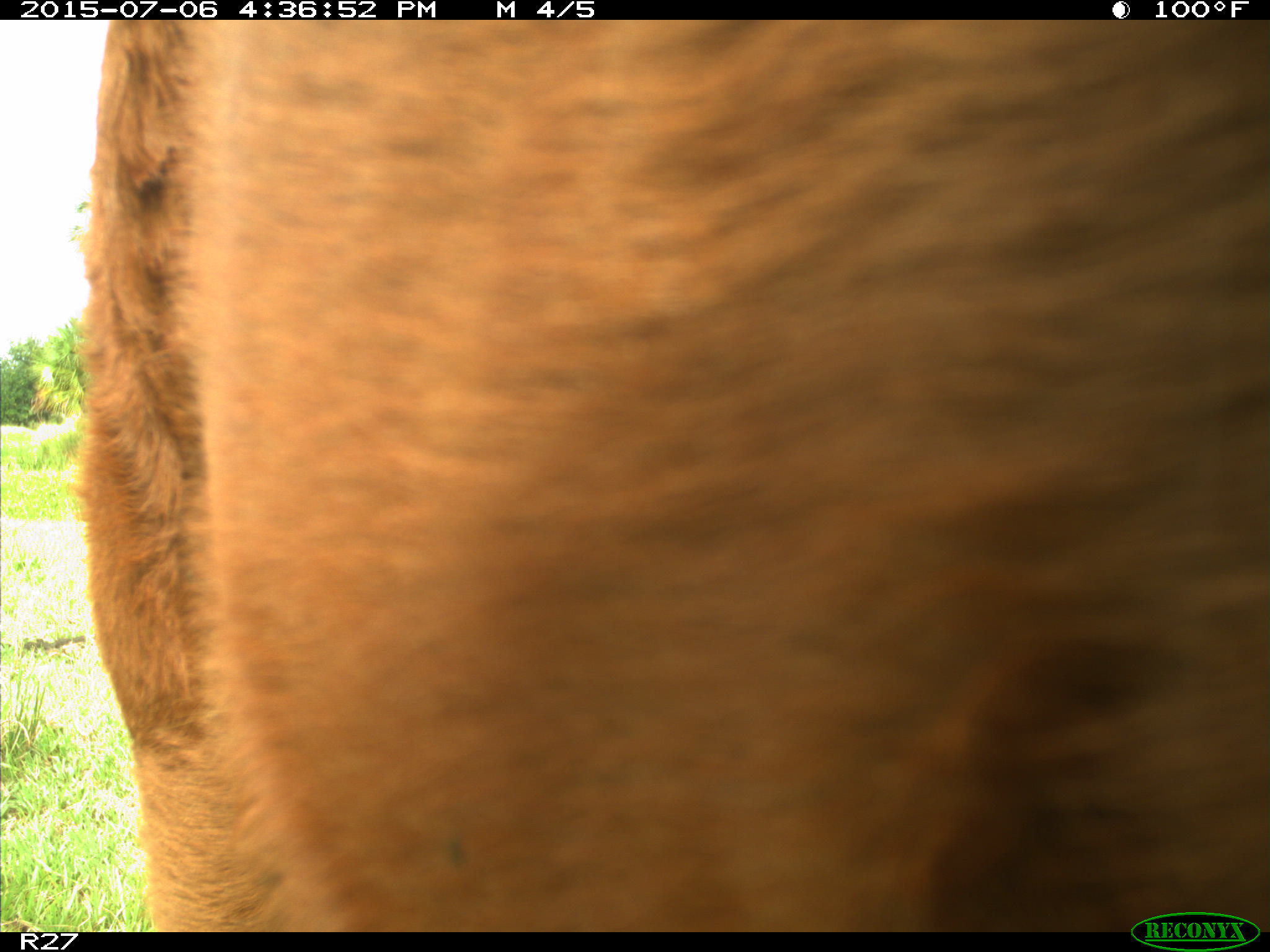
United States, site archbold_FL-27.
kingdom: Animalia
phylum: Chordata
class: Mammalia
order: Artiodactyla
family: Bovidae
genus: Bos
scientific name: Bos taurus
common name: domestic cow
Bos taurus (domestic cow).